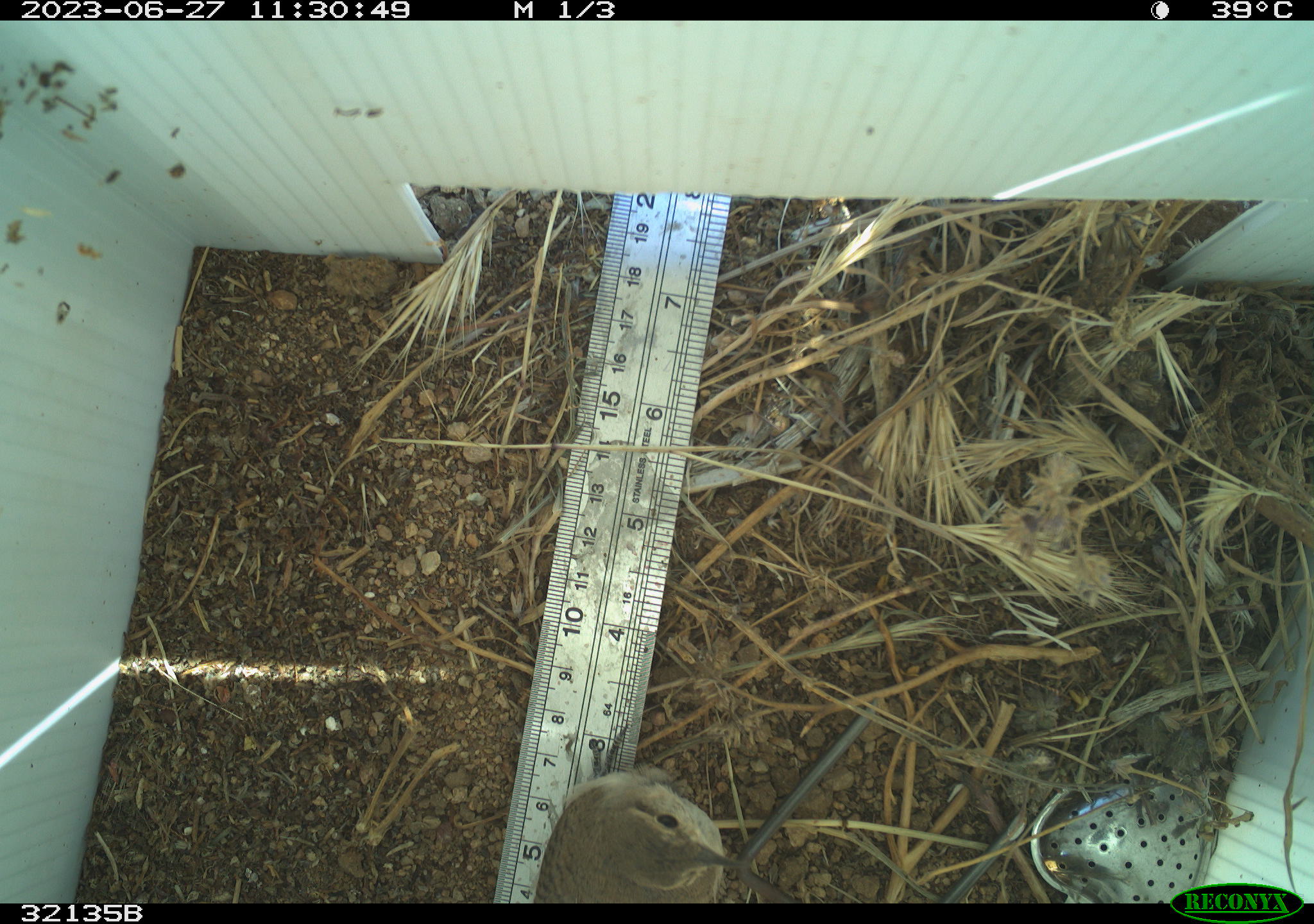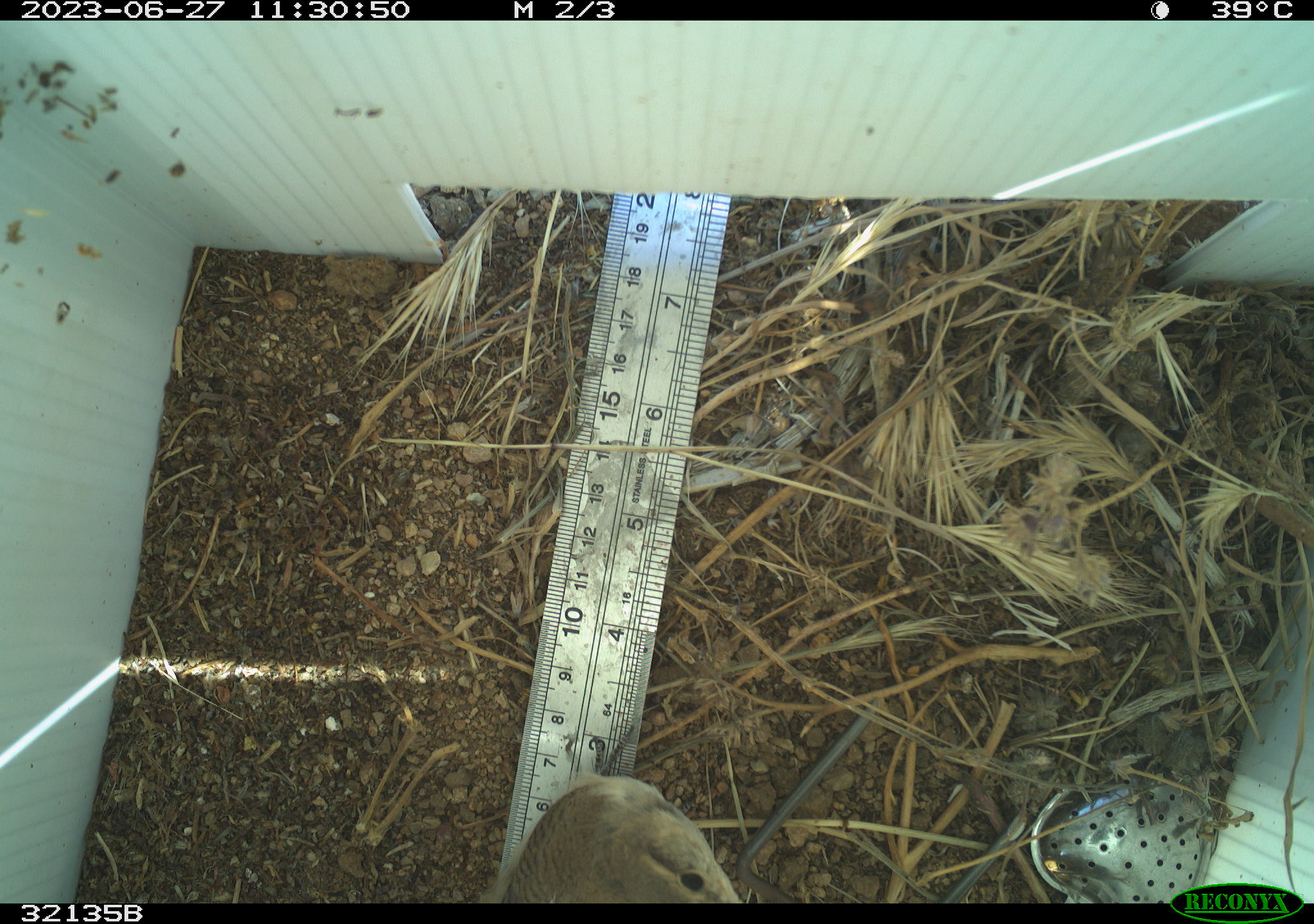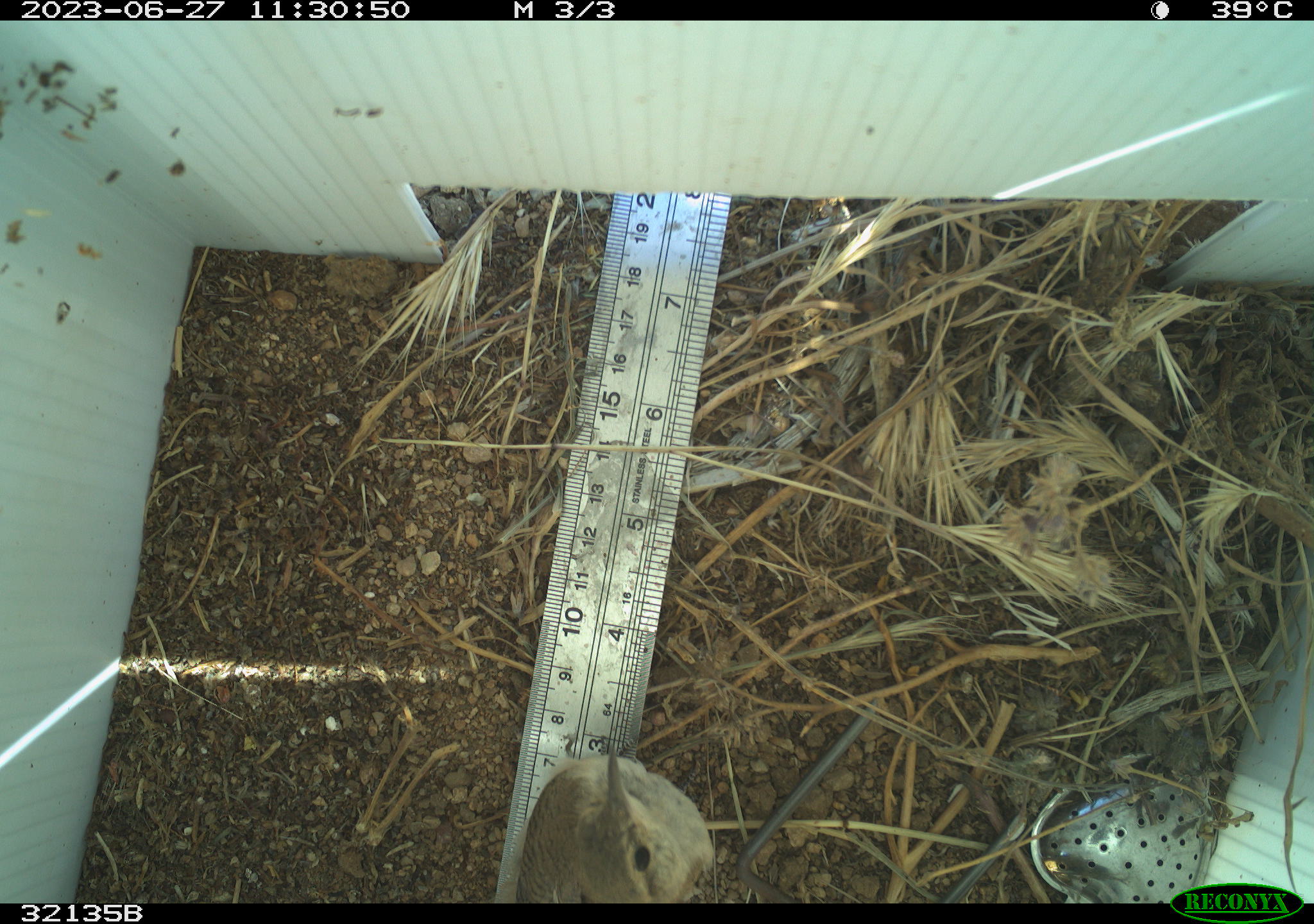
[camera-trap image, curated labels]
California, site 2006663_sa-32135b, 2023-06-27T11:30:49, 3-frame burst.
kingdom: Animalia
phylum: Chordata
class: Aves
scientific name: Aves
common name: bird